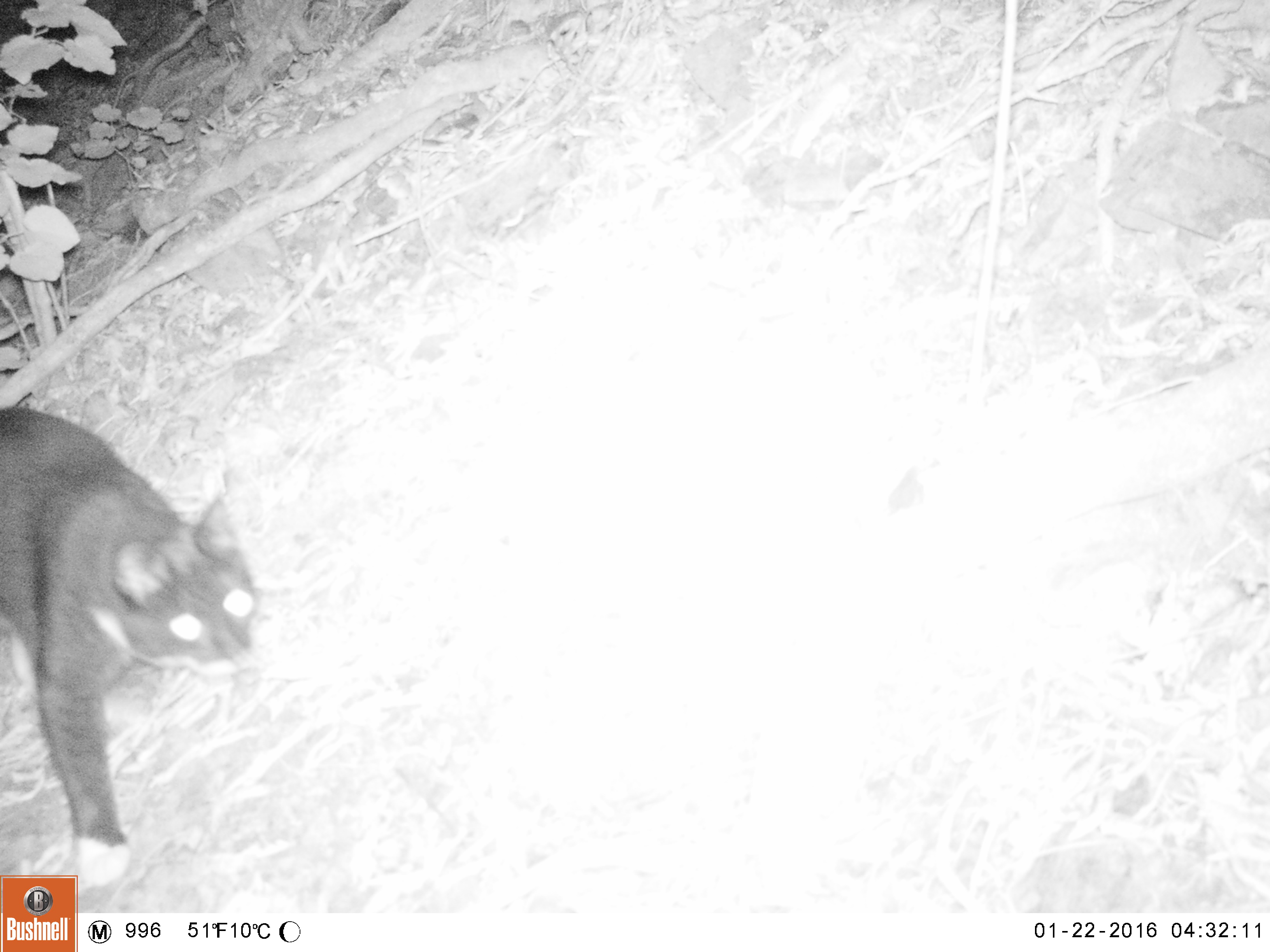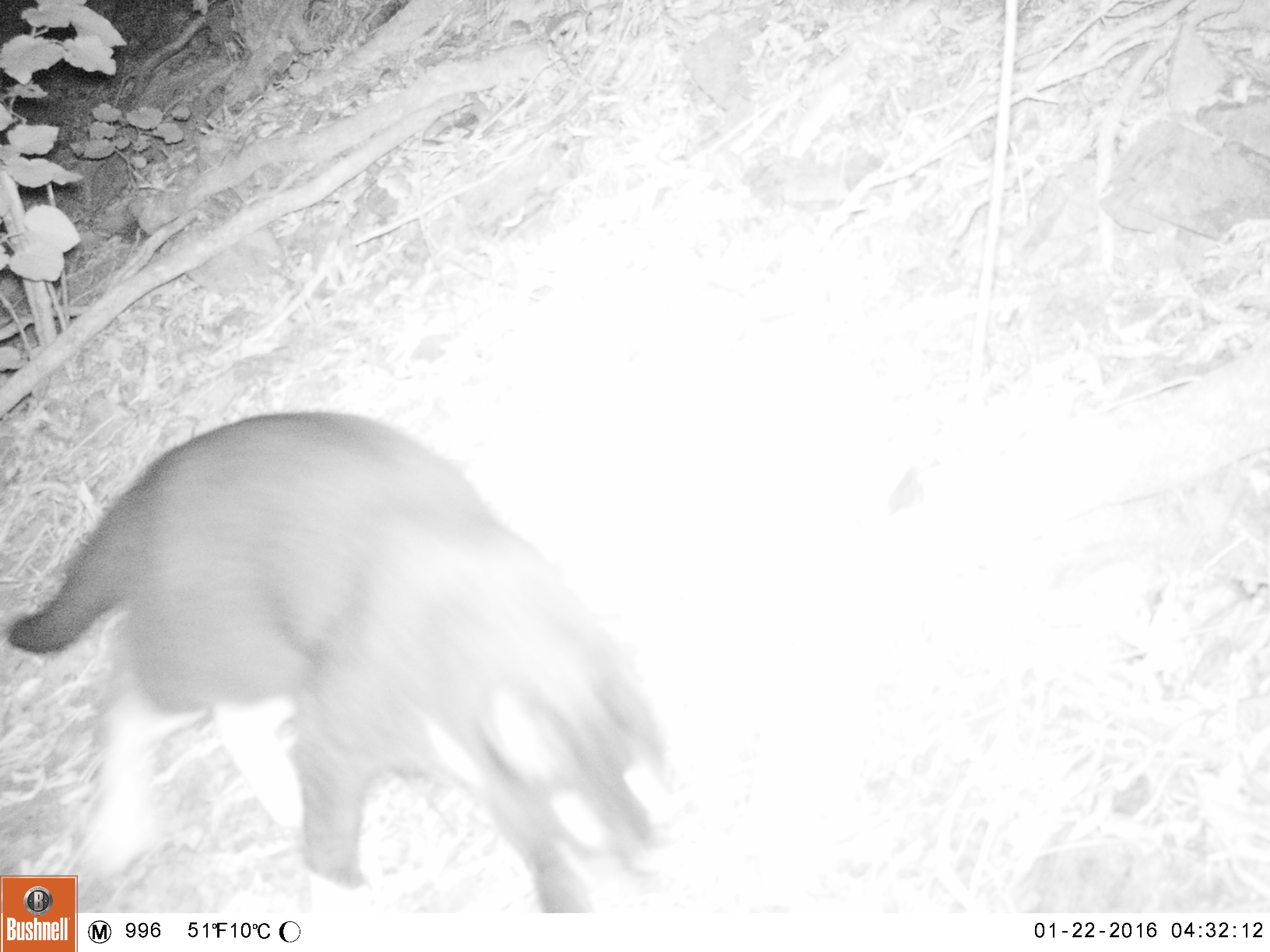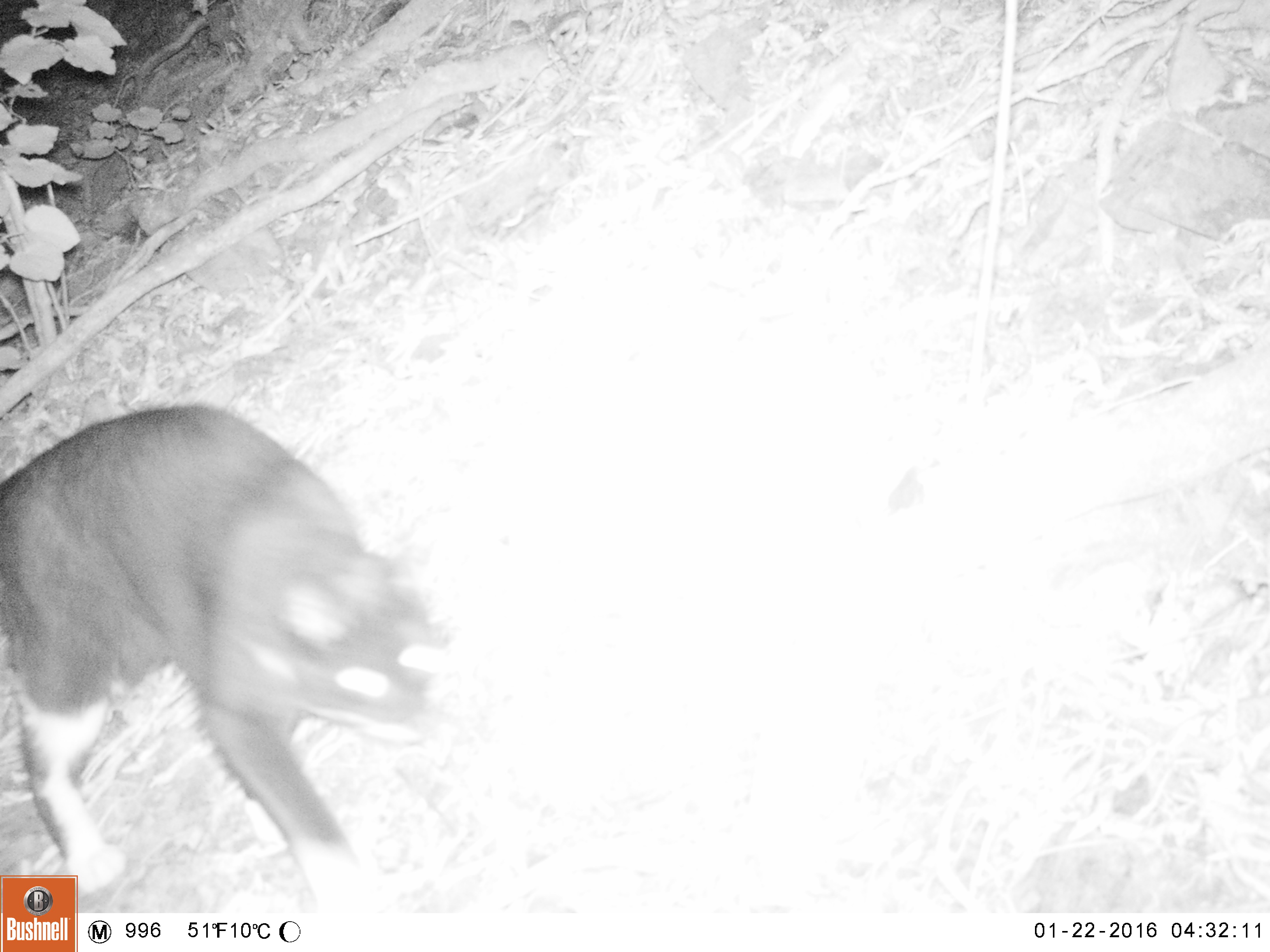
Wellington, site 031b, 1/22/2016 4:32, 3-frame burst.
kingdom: Animalia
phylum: Chordata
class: Mammalia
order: Carnivora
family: Felidae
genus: Felis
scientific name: Felis catus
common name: cat